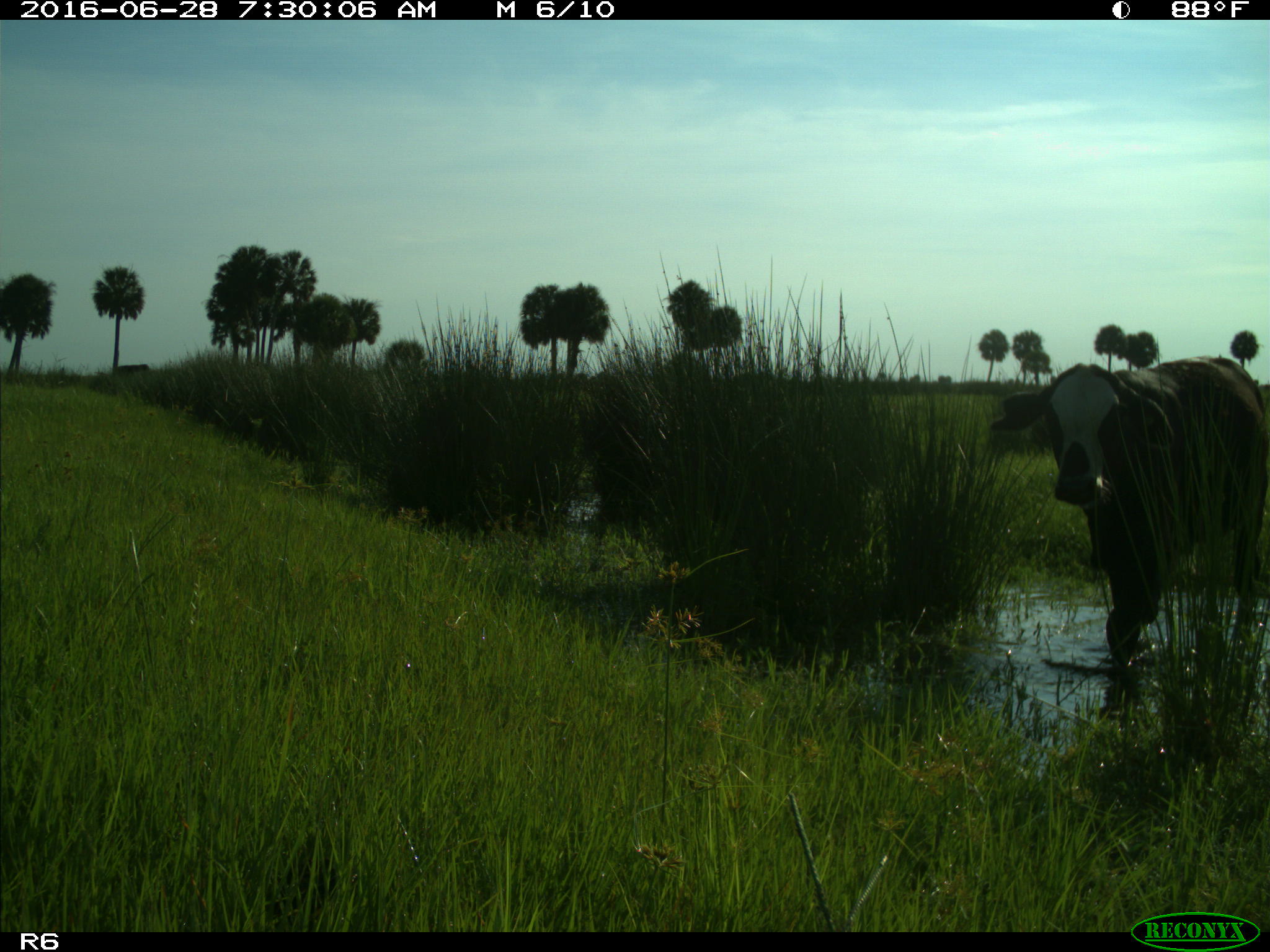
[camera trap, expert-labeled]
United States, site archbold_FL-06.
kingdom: Animalia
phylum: Chordata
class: Mammalia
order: Artiodactyla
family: Bovidae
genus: Bos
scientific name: Bos taurus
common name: domestic cow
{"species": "Bos taurus (domestic cow)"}